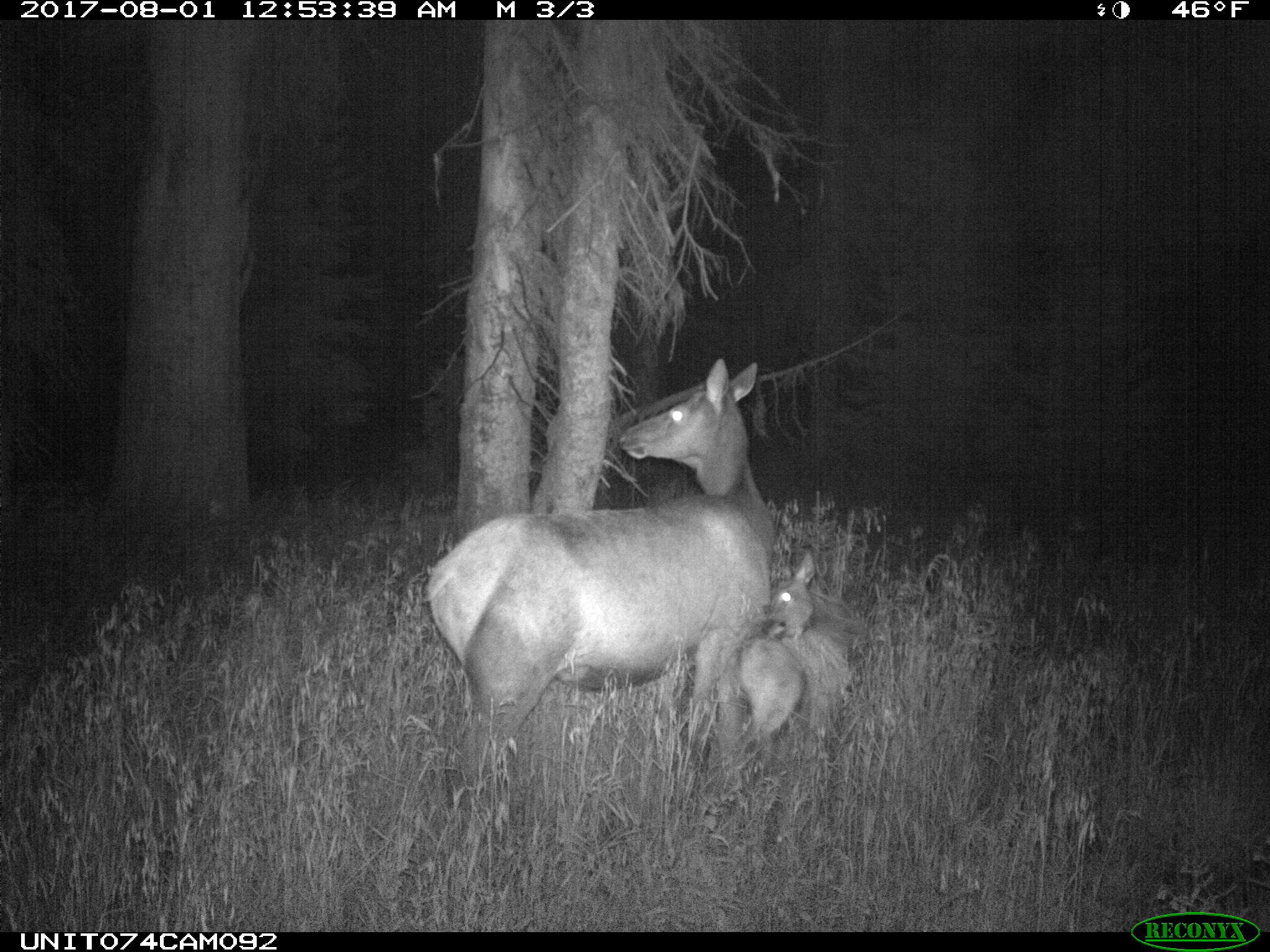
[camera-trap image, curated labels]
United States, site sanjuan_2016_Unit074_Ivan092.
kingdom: Animalia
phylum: Chordata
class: Mammalia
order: Artiodactyla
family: Cervidae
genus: Cervus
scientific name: Cervus elaphus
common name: red deer